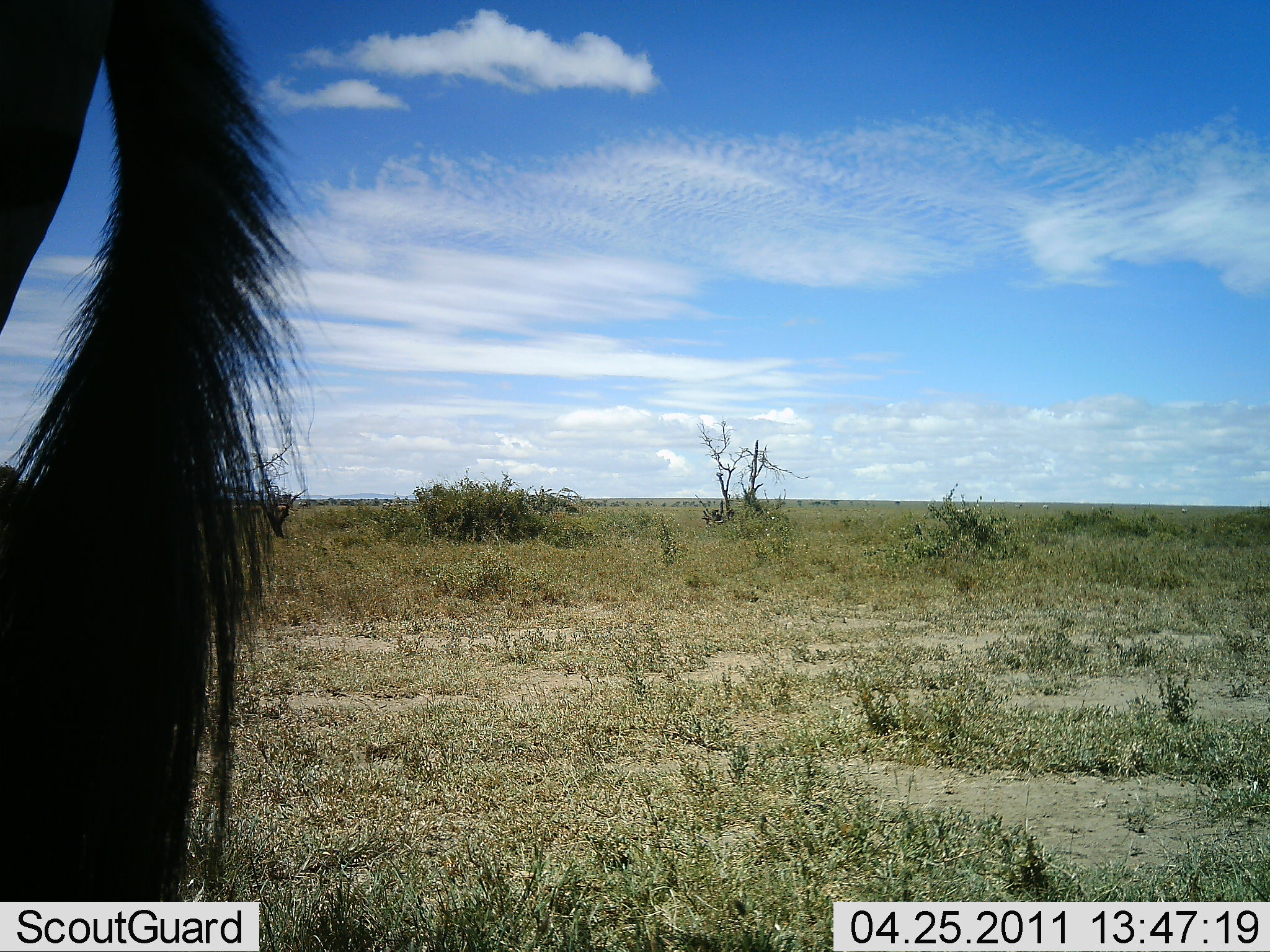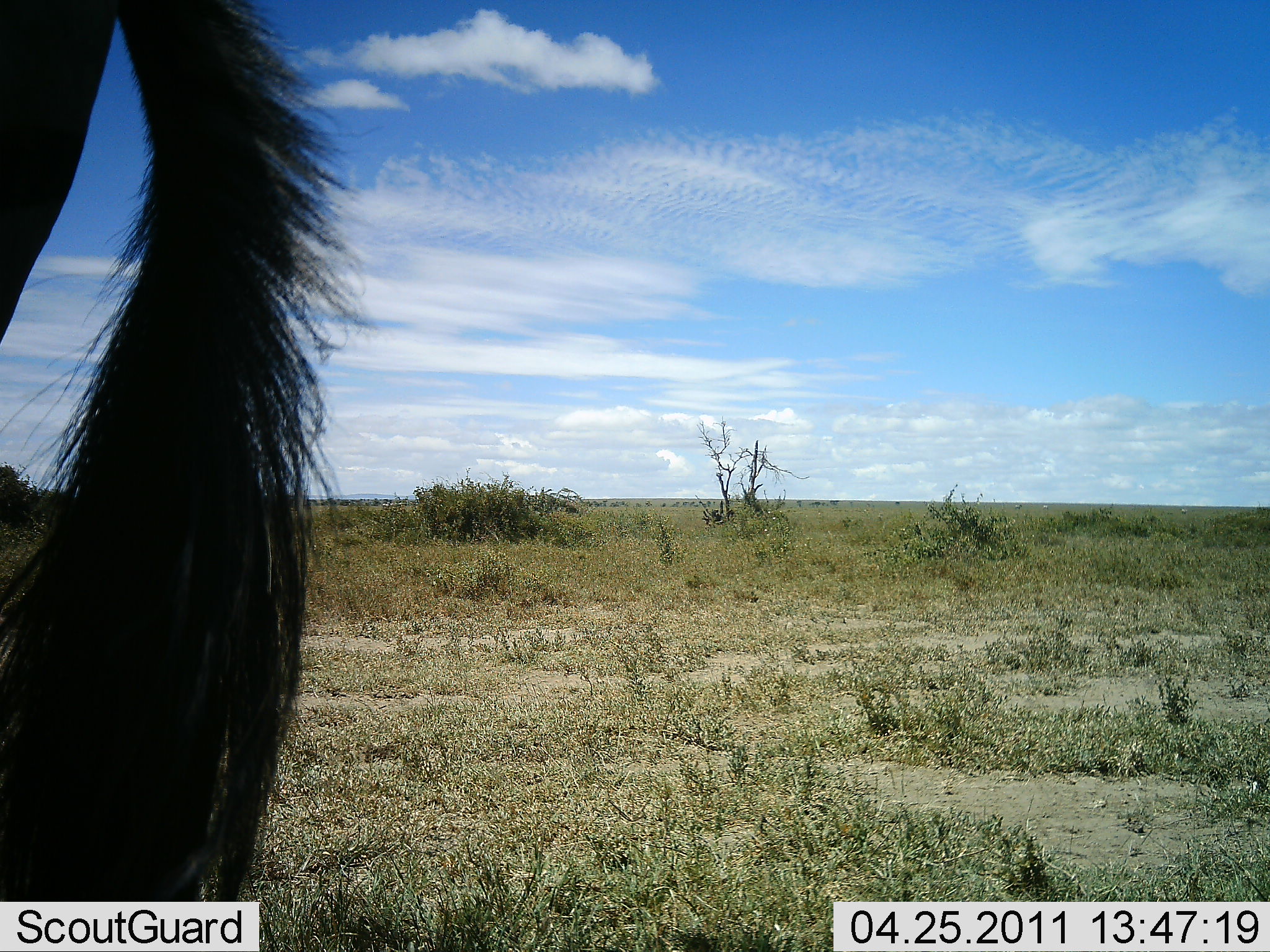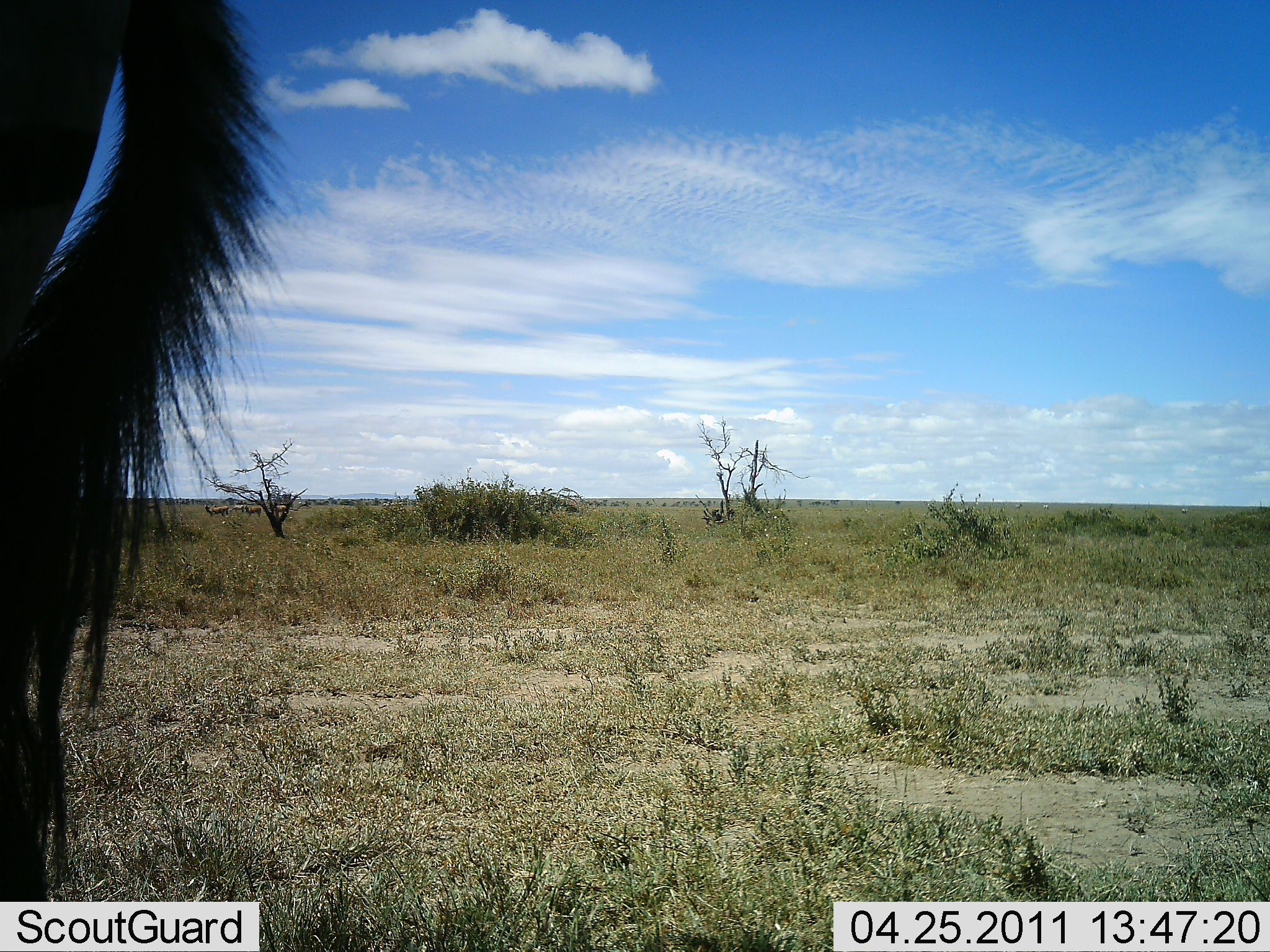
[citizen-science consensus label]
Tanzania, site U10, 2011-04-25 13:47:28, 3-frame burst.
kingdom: Animalia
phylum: Chordata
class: Mammalia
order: Artiodactyla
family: Bovidae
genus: Connochaetes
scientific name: Connochaetes taurinus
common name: blue wildebeest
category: wildebeest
Wildebeest (blue wildebeest) (Connochaetes taurinus), count 1. Behavior (volunteer vote fractions): standing 83%, resting 17%, moving 0%, interacting 0%. Young present (vote fraction): 0%. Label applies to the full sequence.